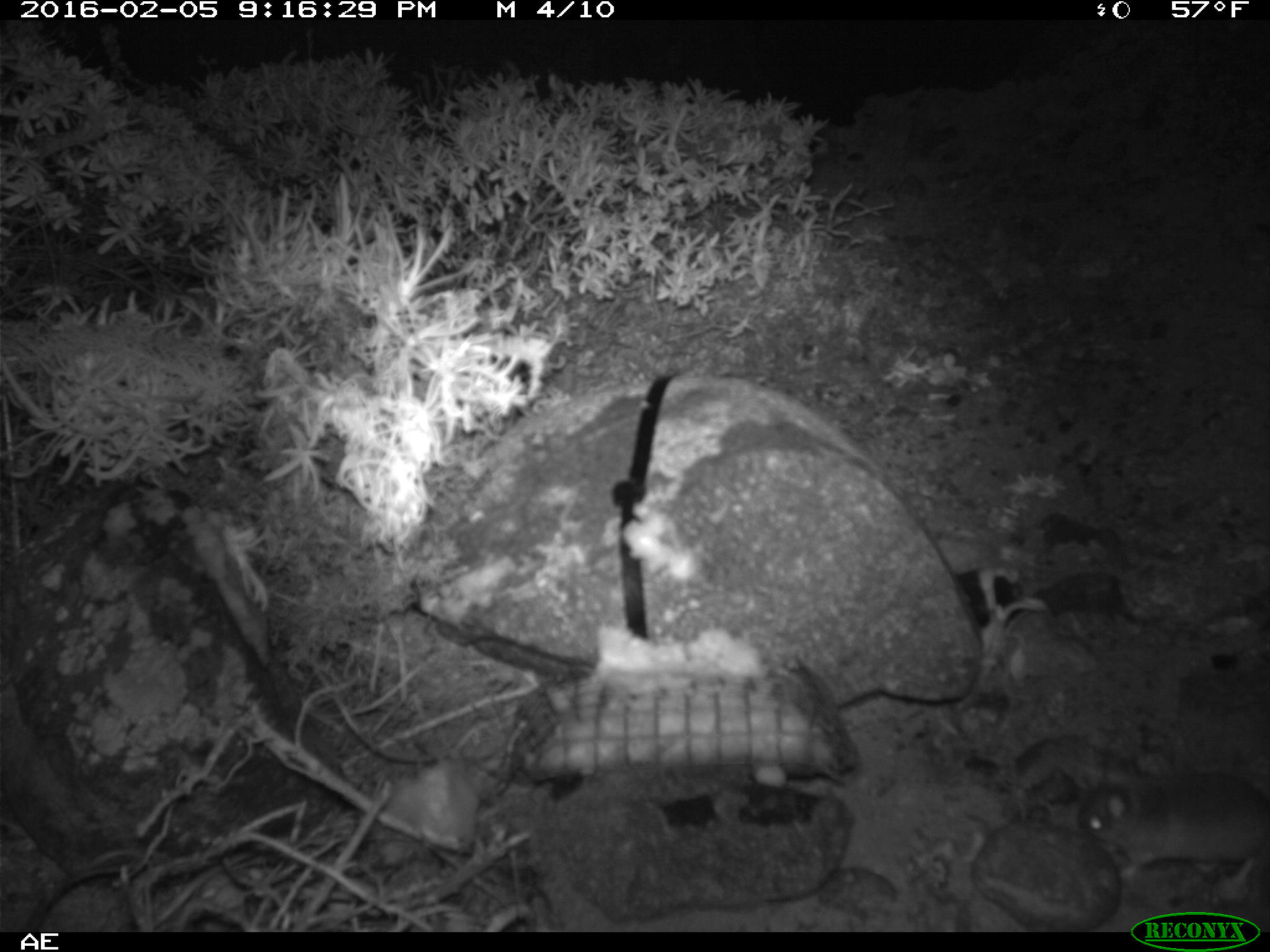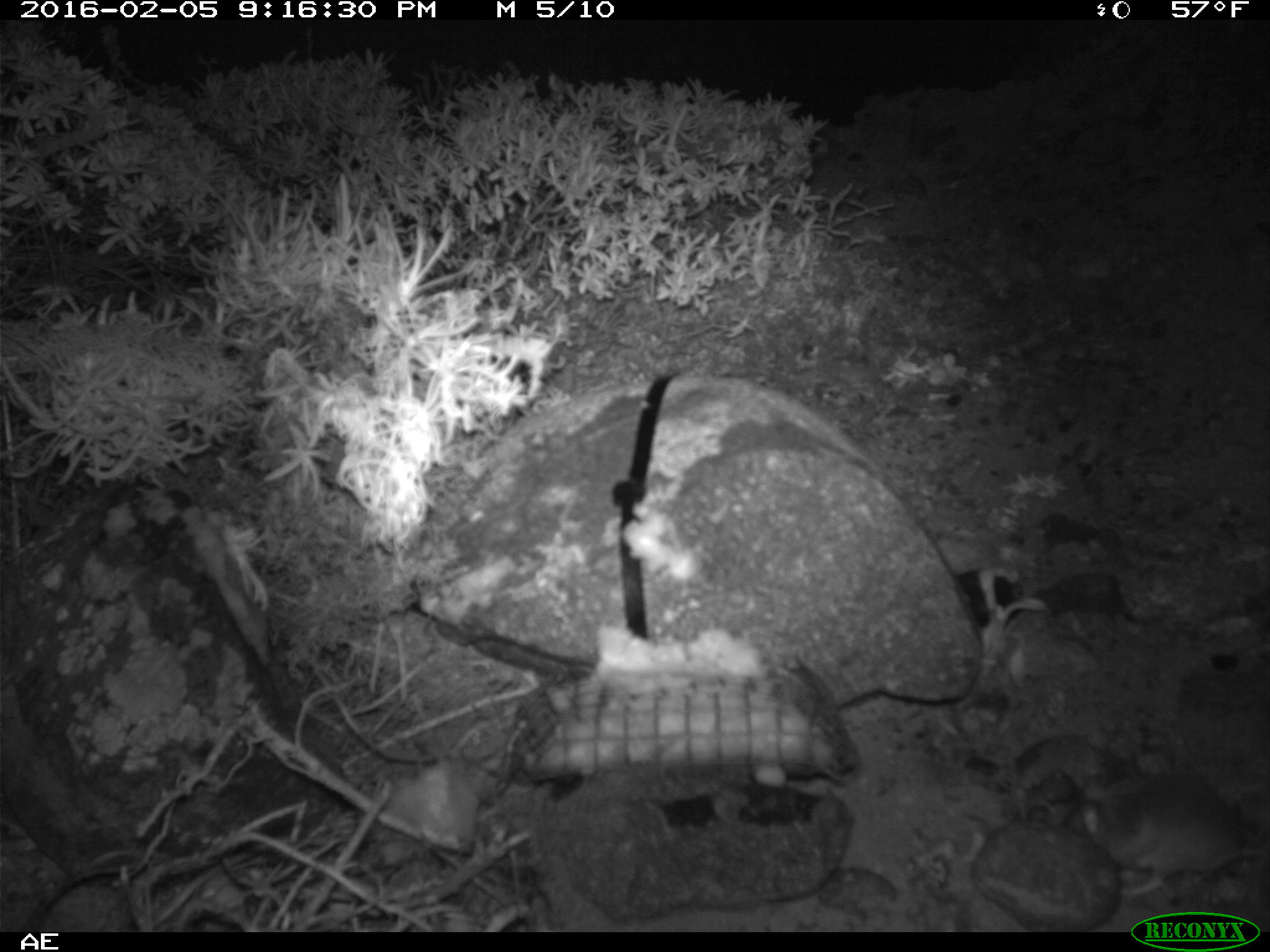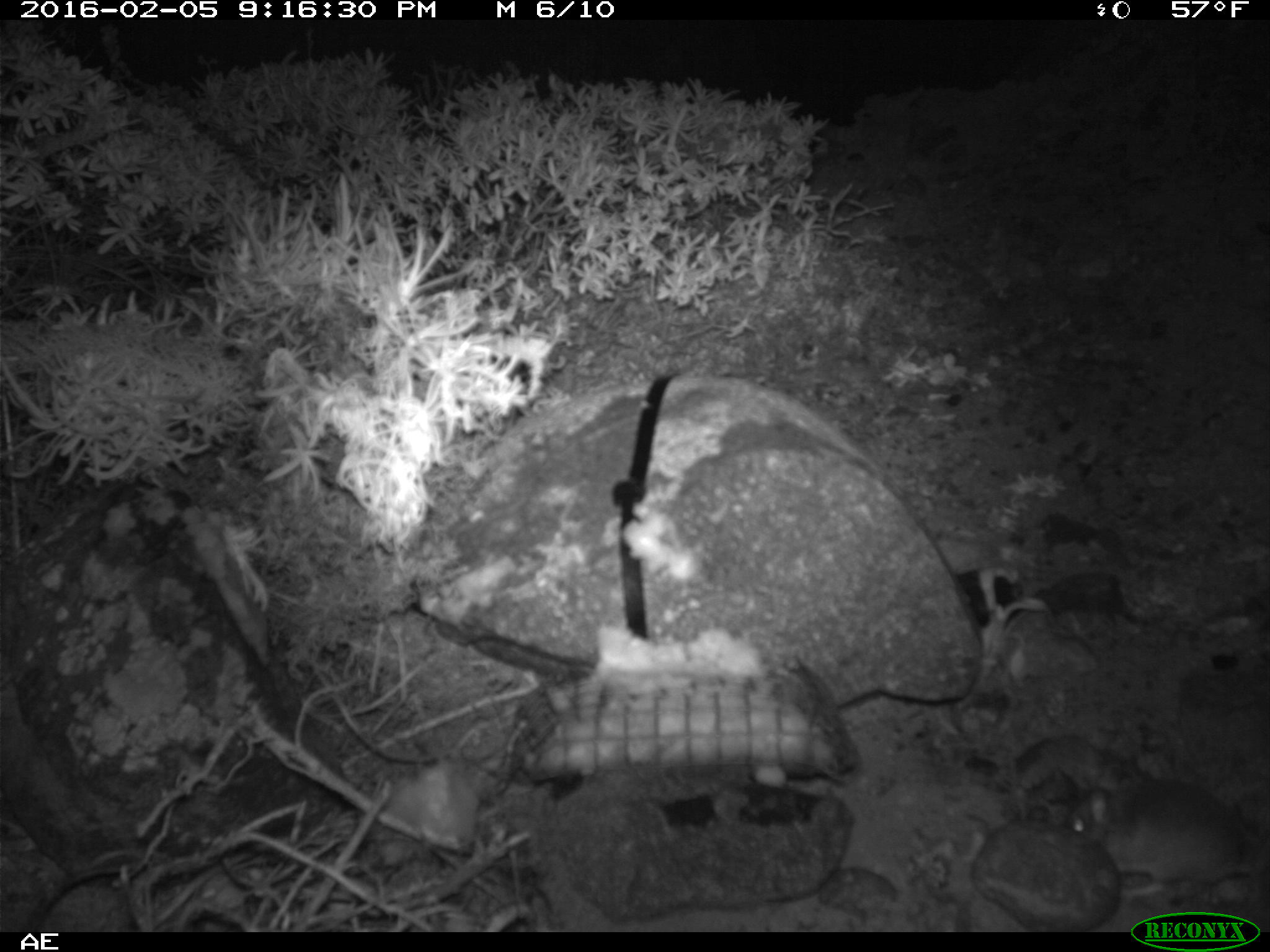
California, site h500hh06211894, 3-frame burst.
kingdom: Animalia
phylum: Chordata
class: Mammalia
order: Rodentia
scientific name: Rodentia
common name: rodent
Rodent (Rodentia).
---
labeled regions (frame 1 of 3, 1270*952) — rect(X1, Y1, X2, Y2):
rodent: rect(1078, 770, 1269, 896)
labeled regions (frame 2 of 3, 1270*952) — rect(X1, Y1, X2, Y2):
rodent: rect(1072, 767, 1269, 900)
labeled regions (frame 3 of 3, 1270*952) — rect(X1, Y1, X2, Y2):
rodent: rect(1066, 767, 1269, 894)